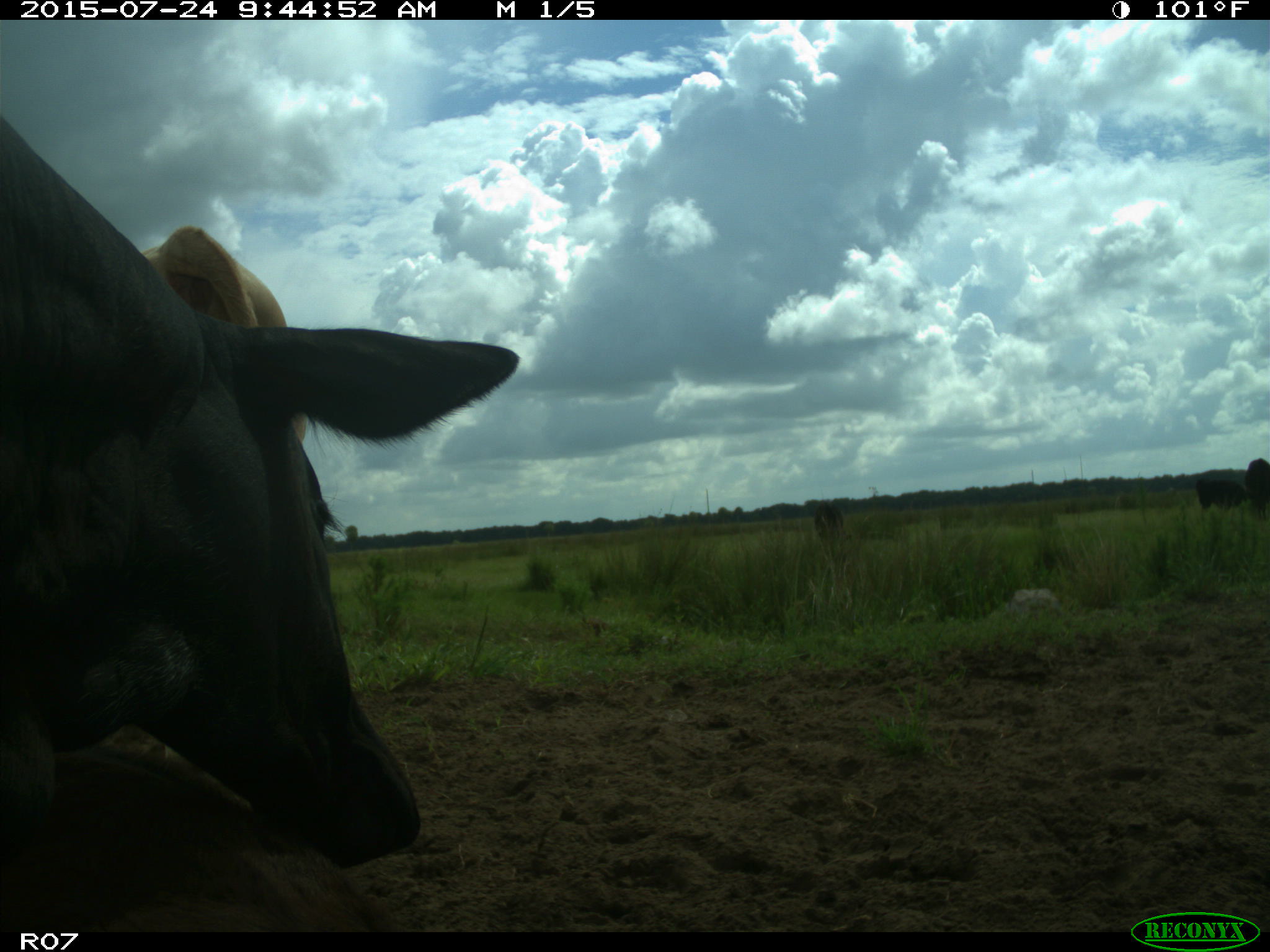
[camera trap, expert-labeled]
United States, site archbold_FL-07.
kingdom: Animalia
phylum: Chordata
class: Mammalia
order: Artiodactyla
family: Bovidae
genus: Bos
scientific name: Bos taurus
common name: domestic cow